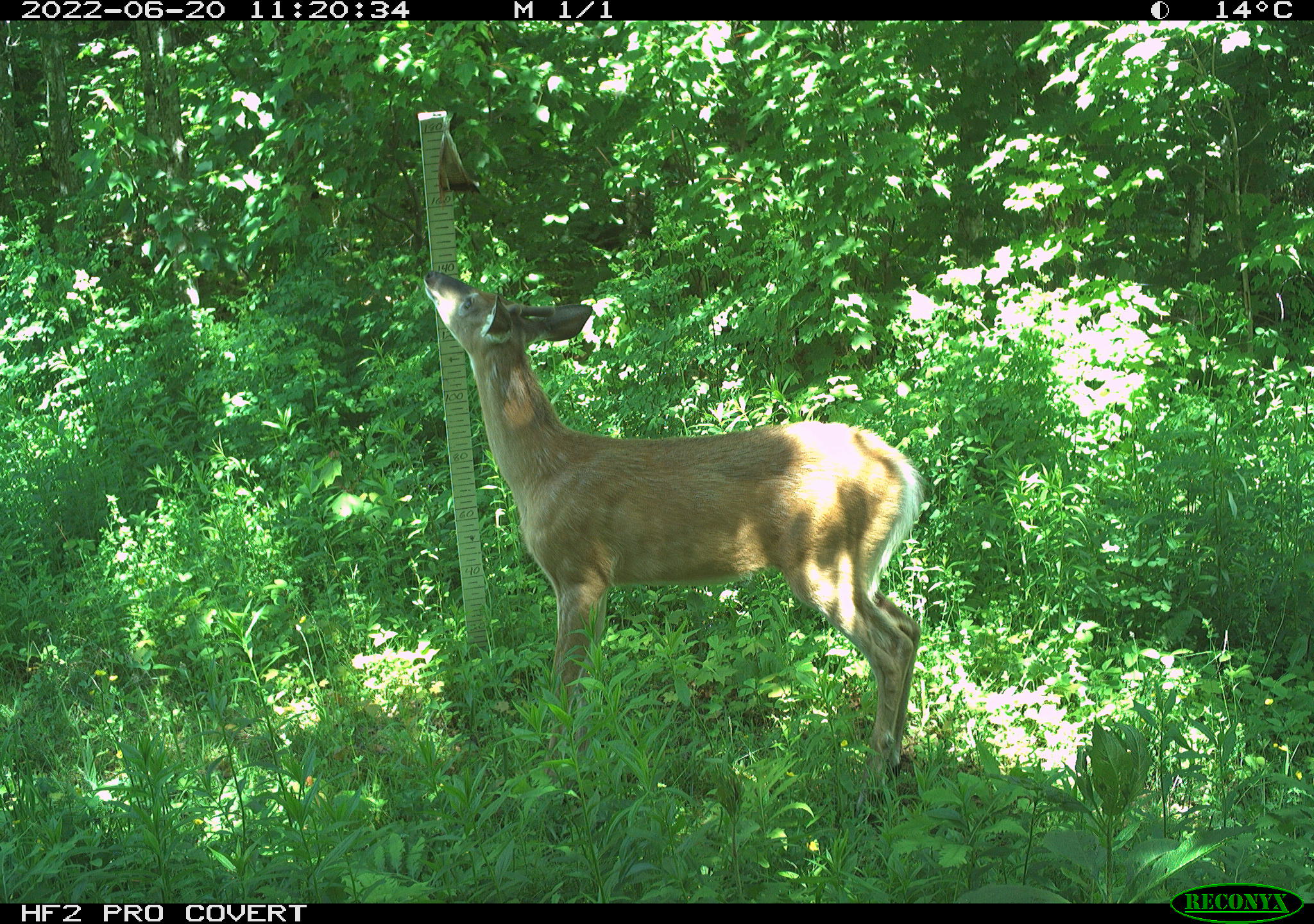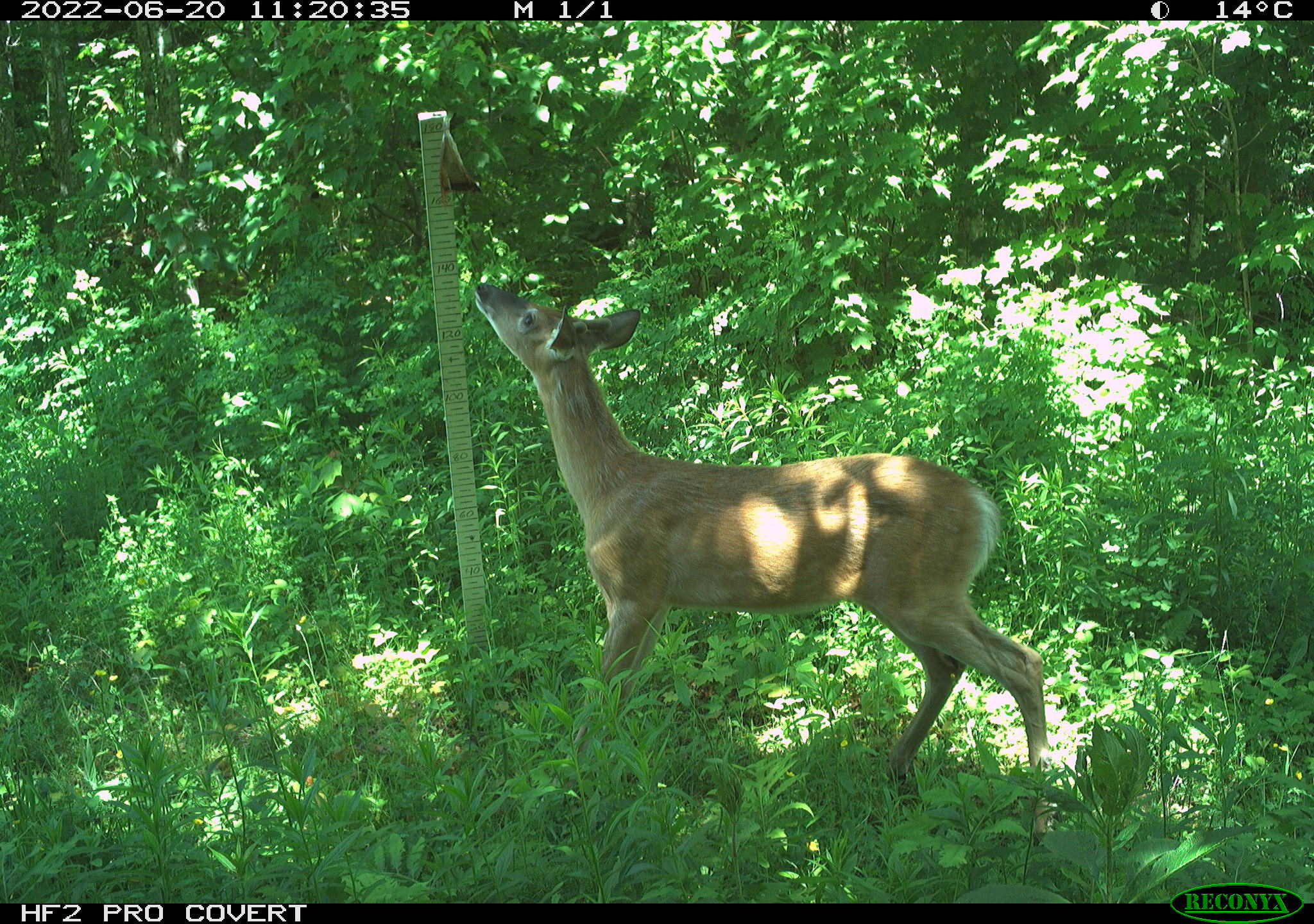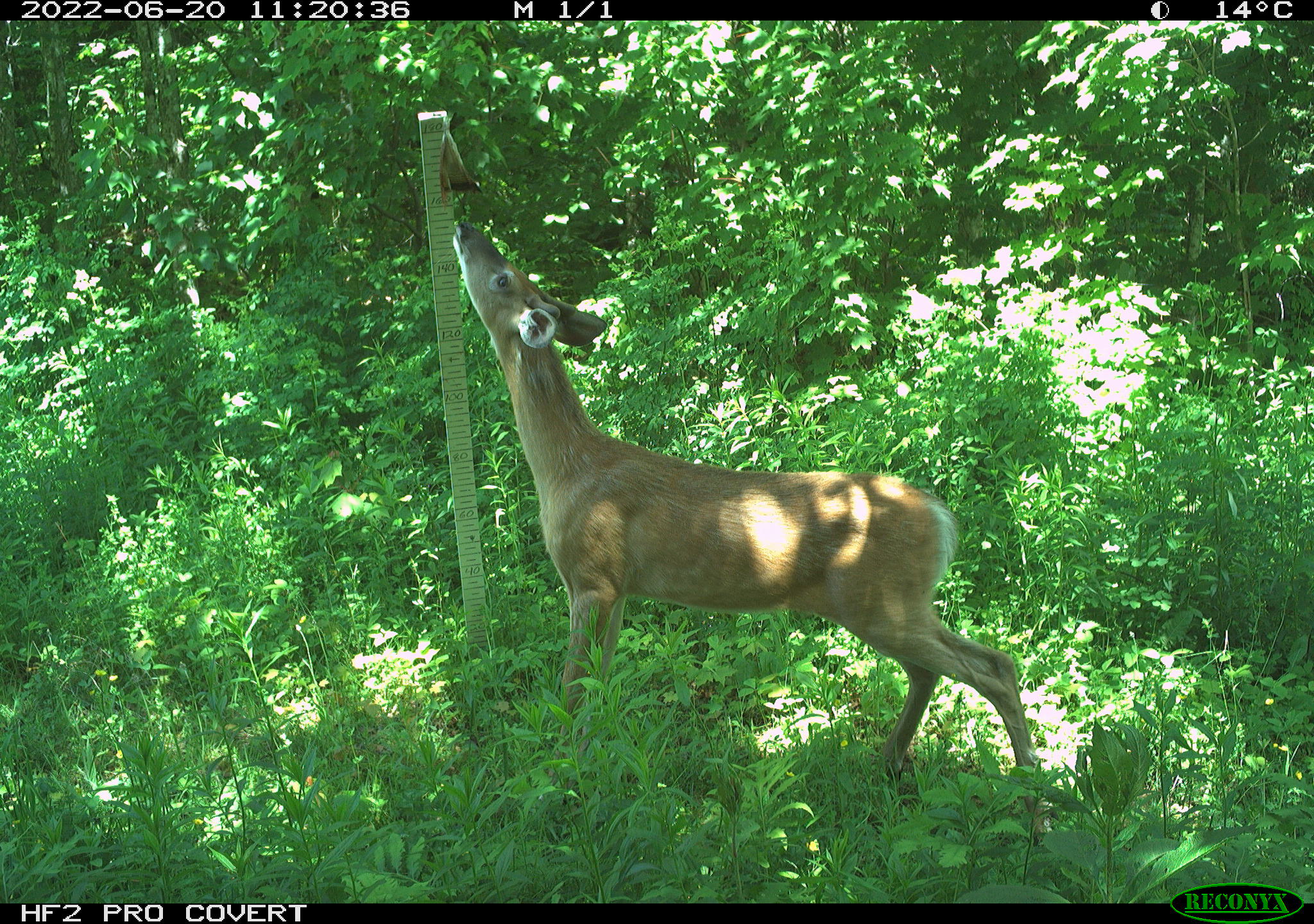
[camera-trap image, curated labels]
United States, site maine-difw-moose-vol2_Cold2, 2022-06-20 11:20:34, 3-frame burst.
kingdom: Animalia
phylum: Chordata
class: Mammalia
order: Artiodactyla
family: Cervidae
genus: Odocoileus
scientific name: Odocoileus virginianus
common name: white-tailed deer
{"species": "white-tailed deer (Odocoileus virginianus)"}